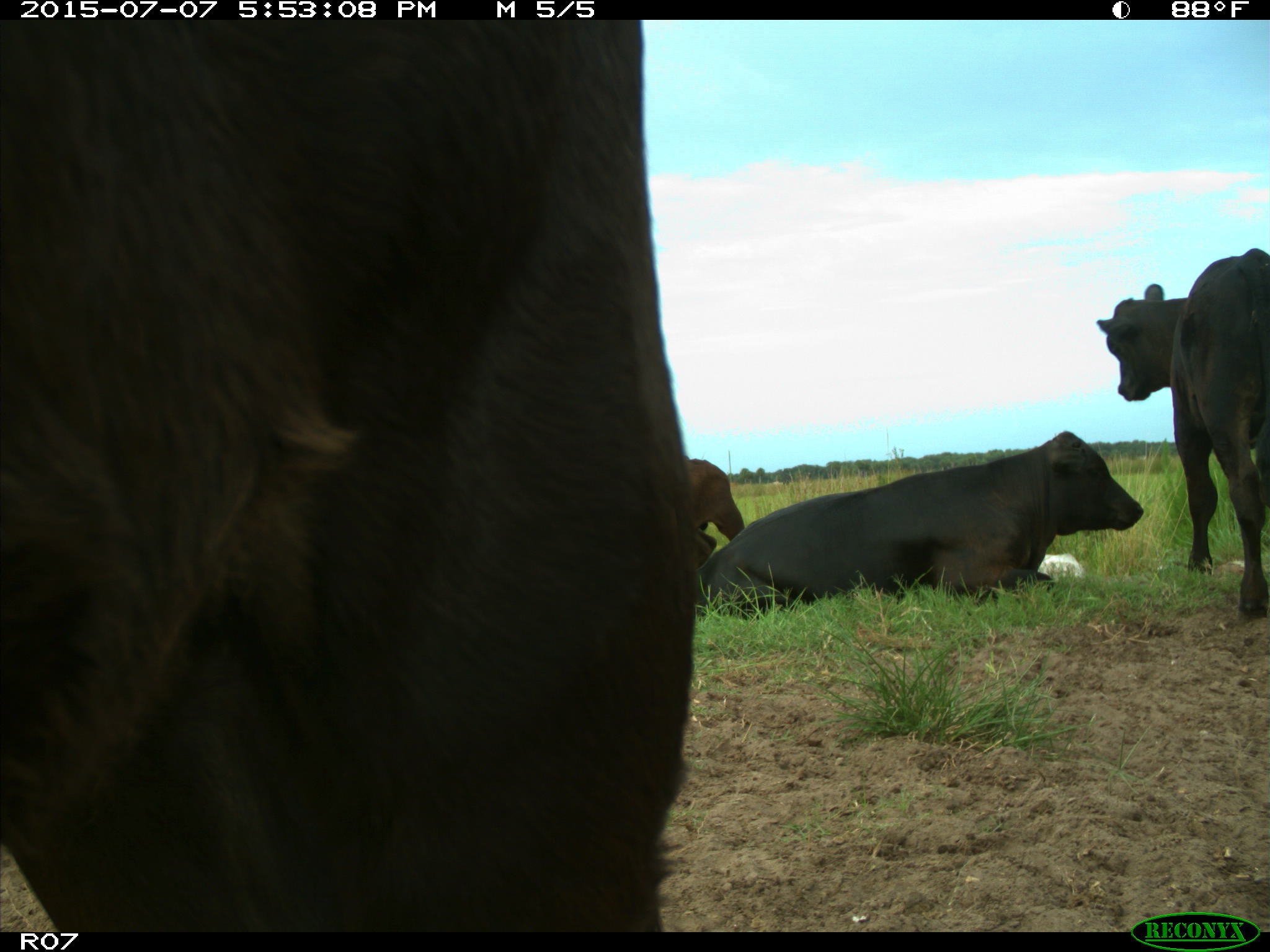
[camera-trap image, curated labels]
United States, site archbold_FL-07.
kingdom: Animalia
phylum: Chordata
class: Mammalia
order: Artiodactyla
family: Bovidae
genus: Bos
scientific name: Bos taurus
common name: domestic cow